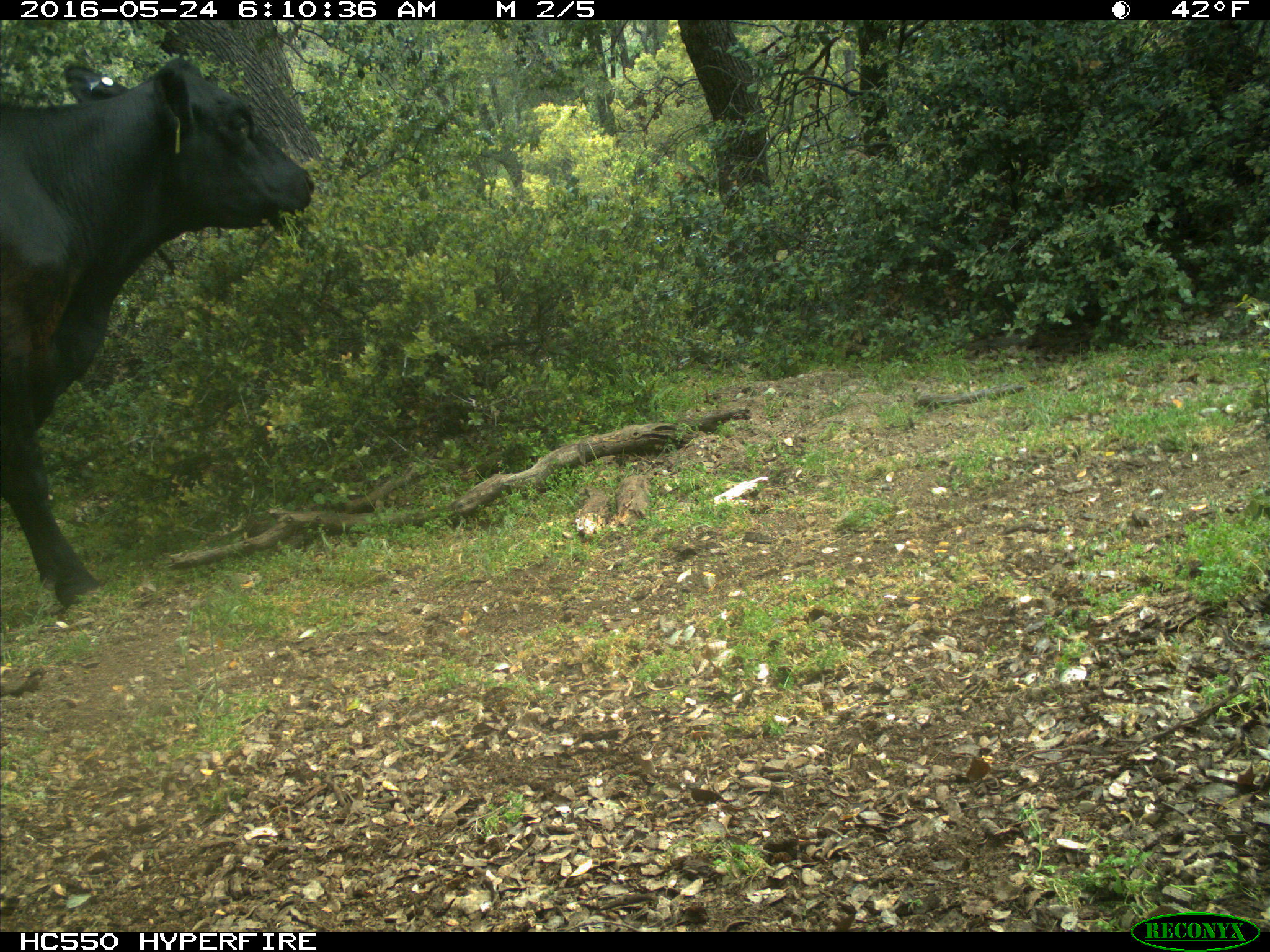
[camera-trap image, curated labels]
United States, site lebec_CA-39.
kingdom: Animalia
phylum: Chordata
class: Mammalia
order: Artiodactyla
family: Bovidae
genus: Bos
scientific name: Bos taurus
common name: domestic cow